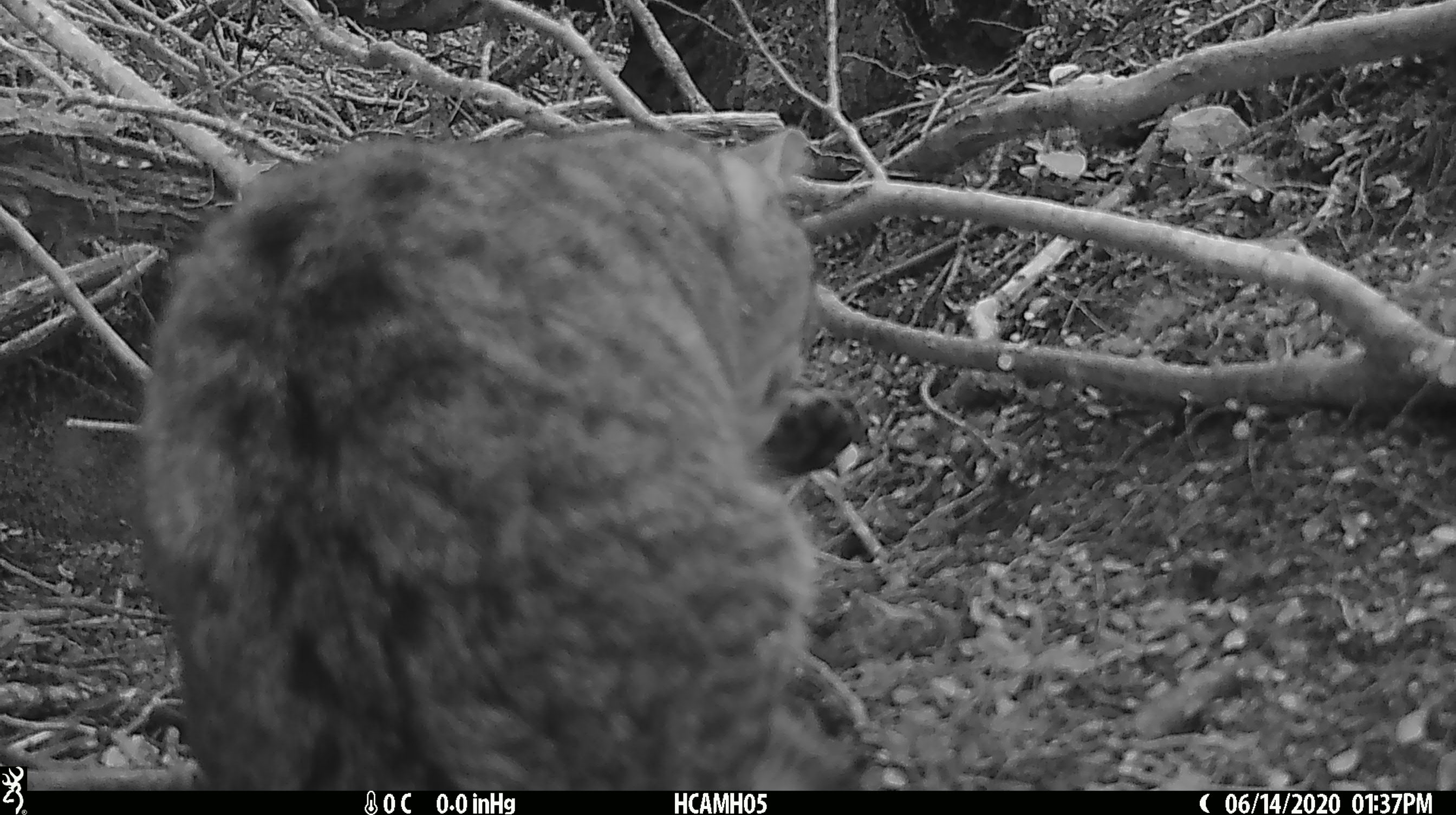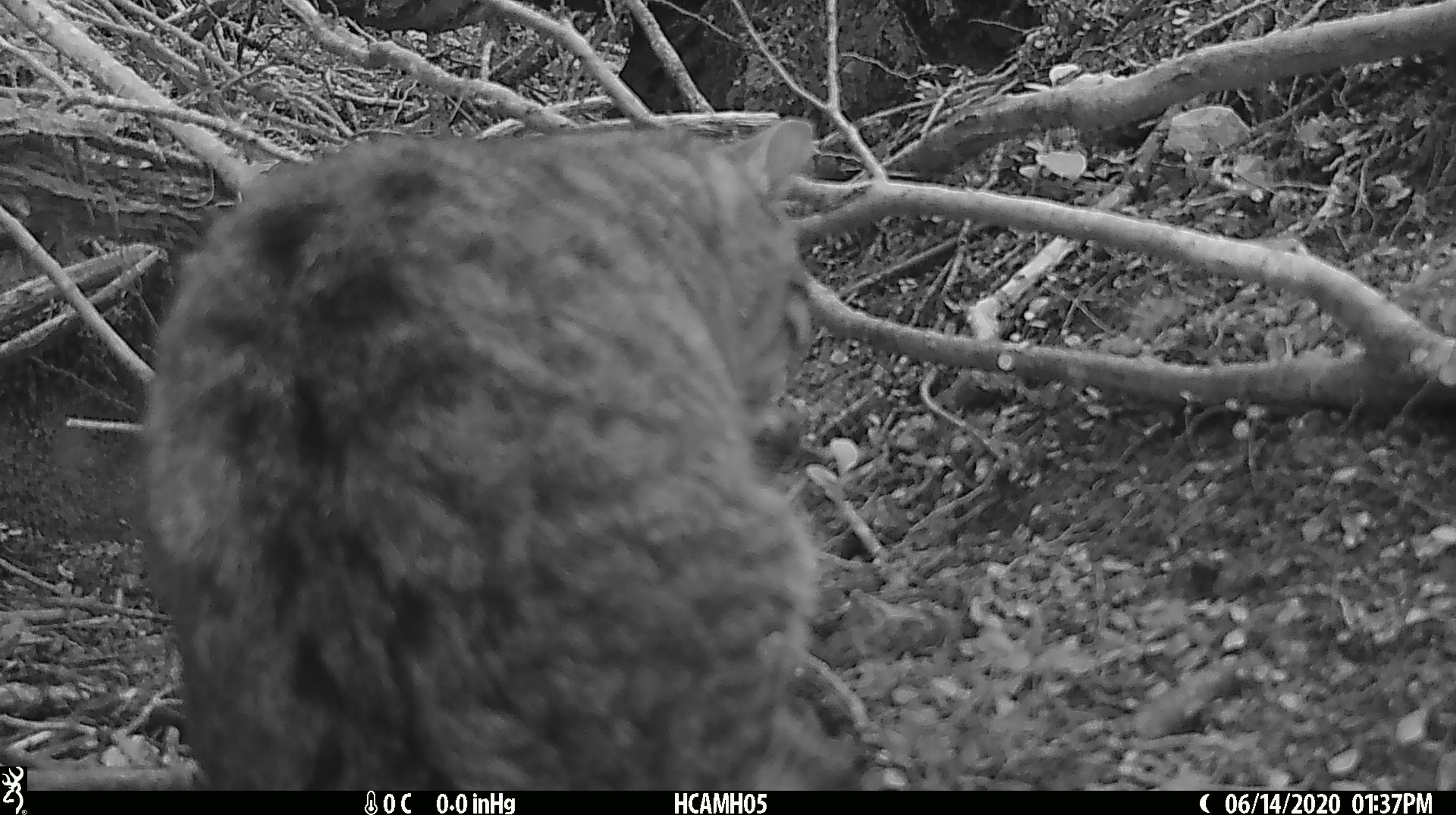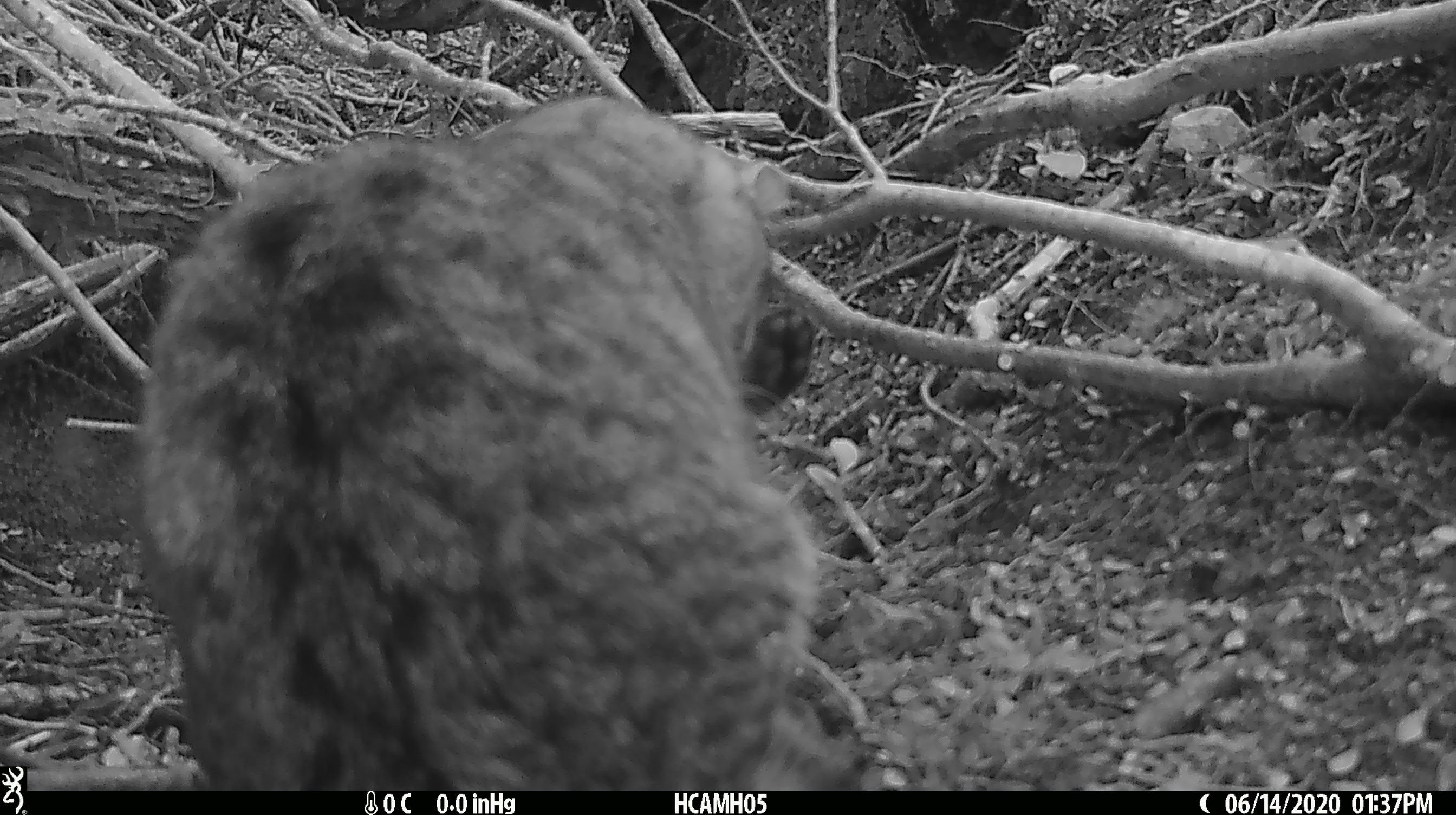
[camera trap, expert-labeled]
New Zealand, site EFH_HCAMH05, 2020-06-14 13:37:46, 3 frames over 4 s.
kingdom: Animalia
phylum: Chordata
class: Mammalia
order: Carnivora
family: Felidae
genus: Felis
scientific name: Felis catus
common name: domestic cat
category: cat